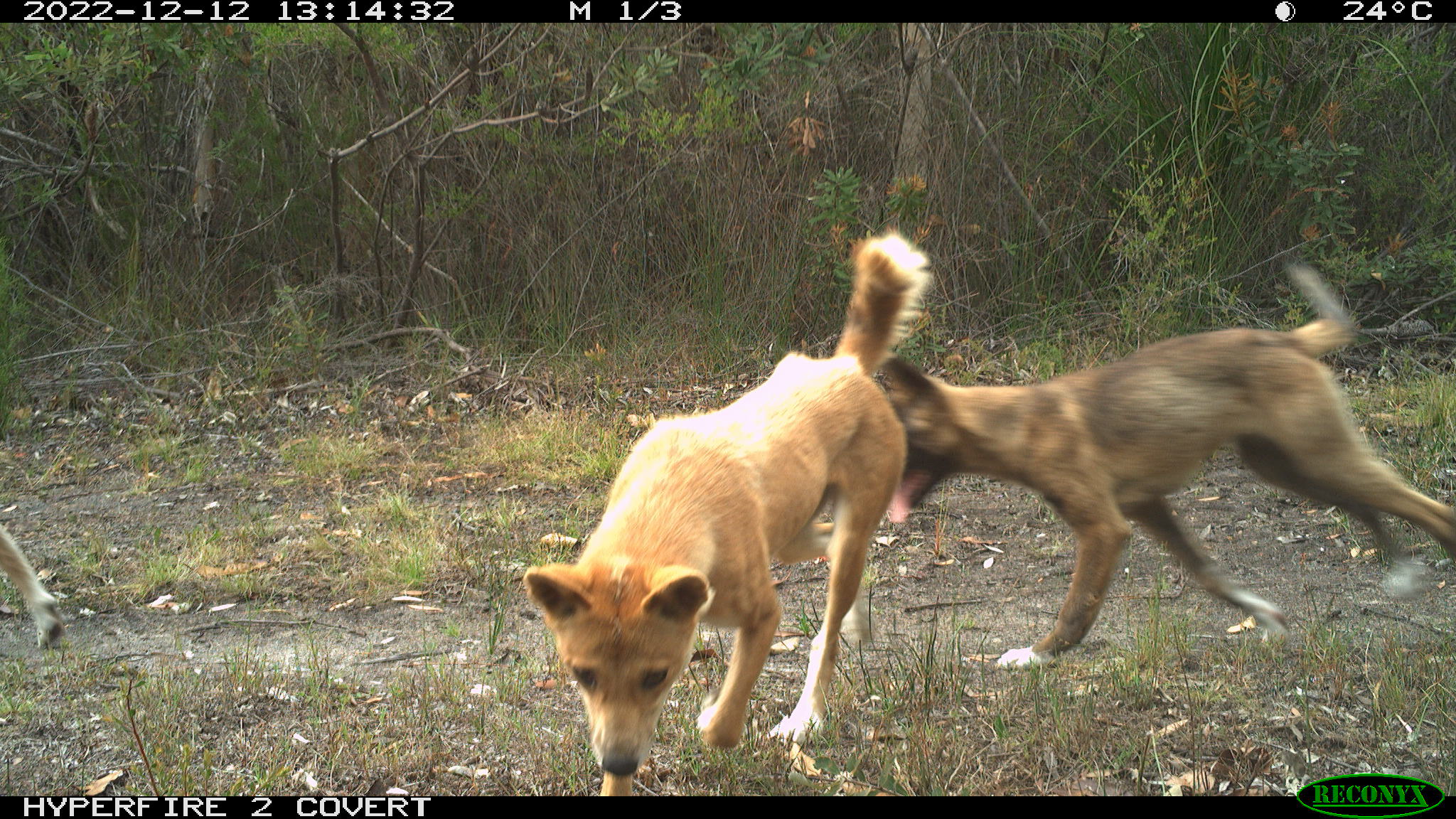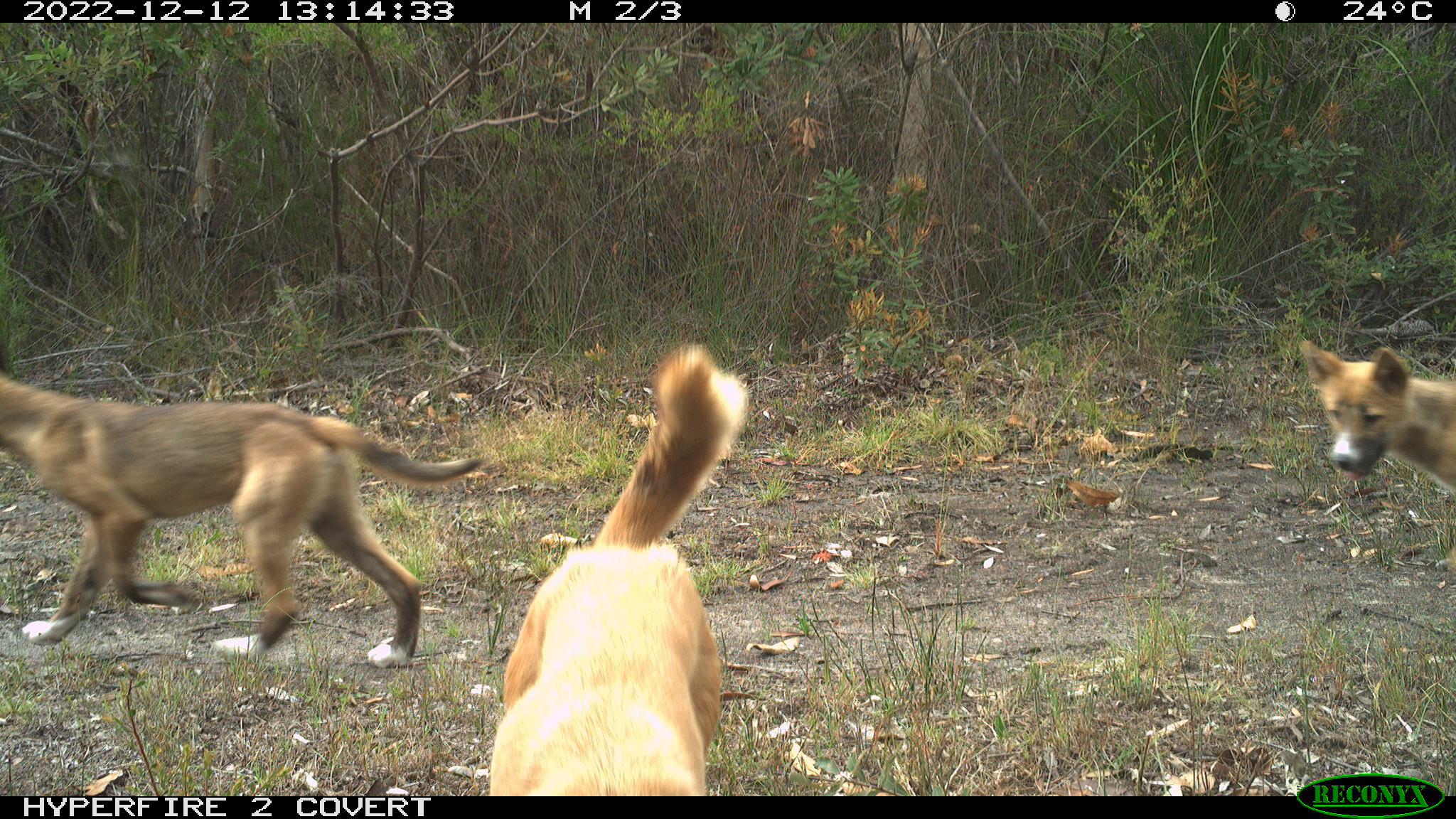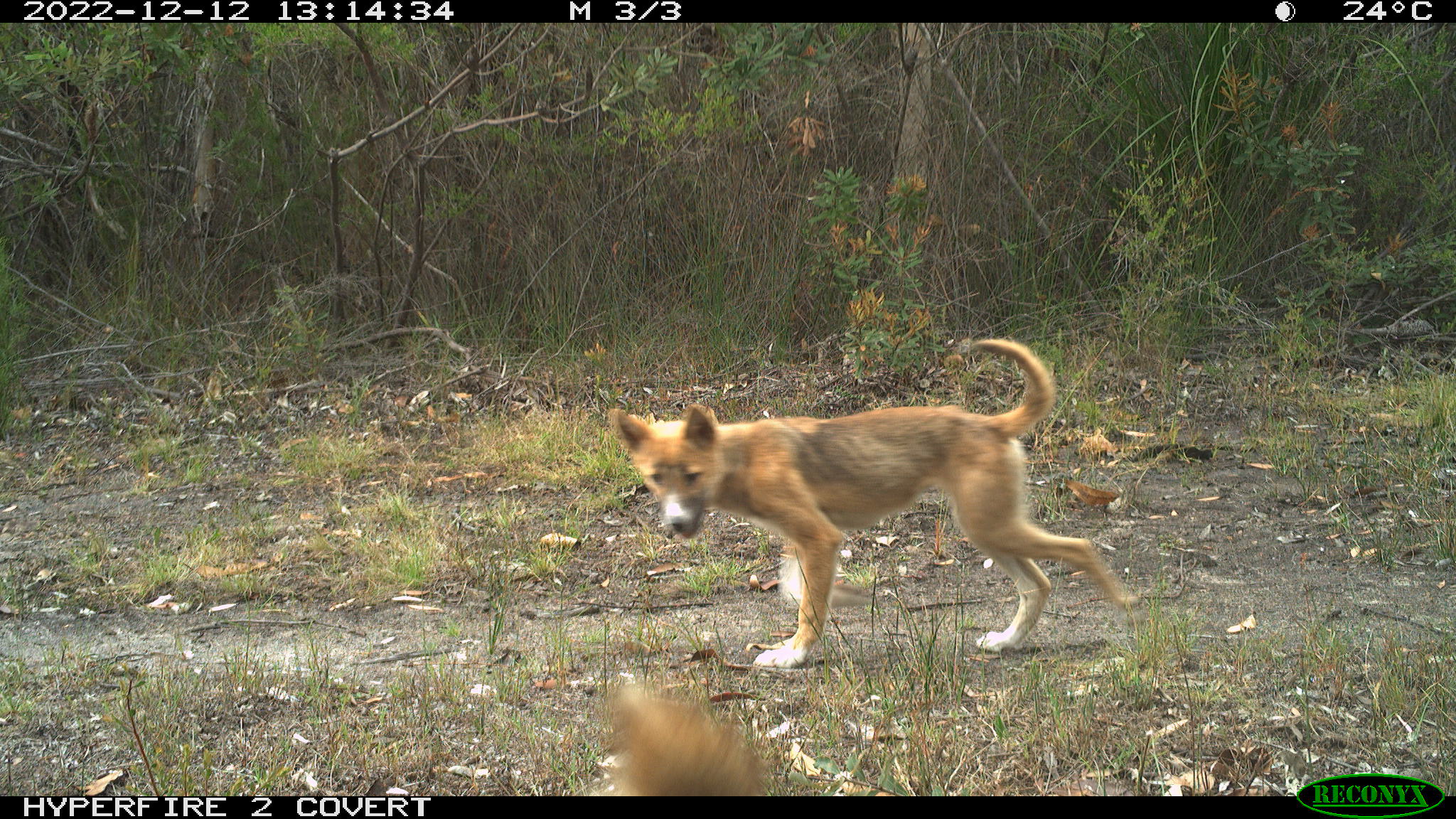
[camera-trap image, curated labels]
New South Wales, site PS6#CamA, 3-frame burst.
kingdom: Animalia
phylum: Chordata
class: Mammalia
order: Carnivora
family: Canidae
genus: Canis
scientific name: Canis familiaris dingo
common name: dingo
Dingo (Canis familiaris dingo).